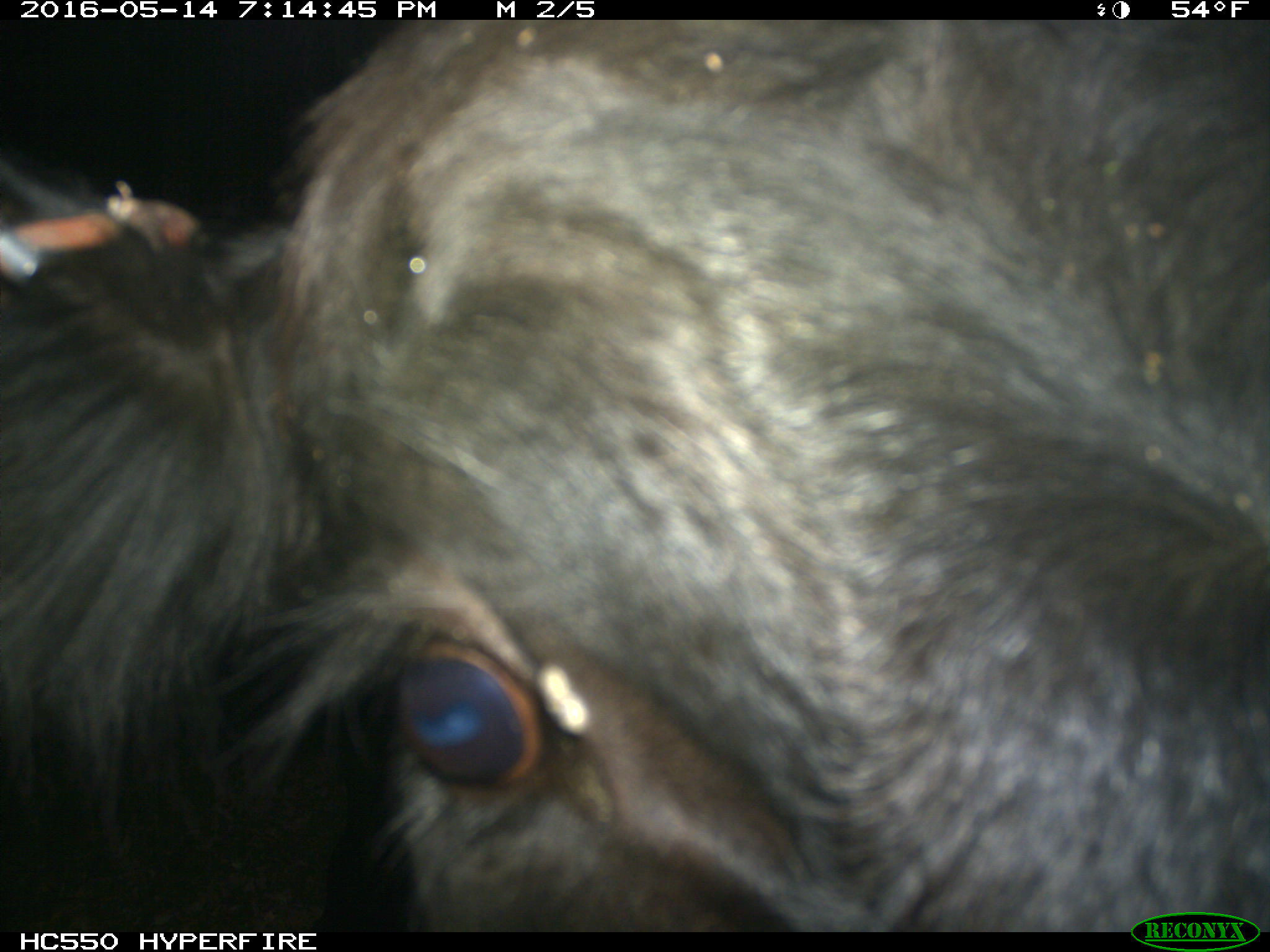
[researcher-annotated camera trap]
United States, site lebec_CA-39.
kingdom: Animalia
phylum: Chordata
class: Mammalia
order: Artiodactyla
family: Bovidae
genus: Bos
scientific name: Bos taurus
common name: domestic cow